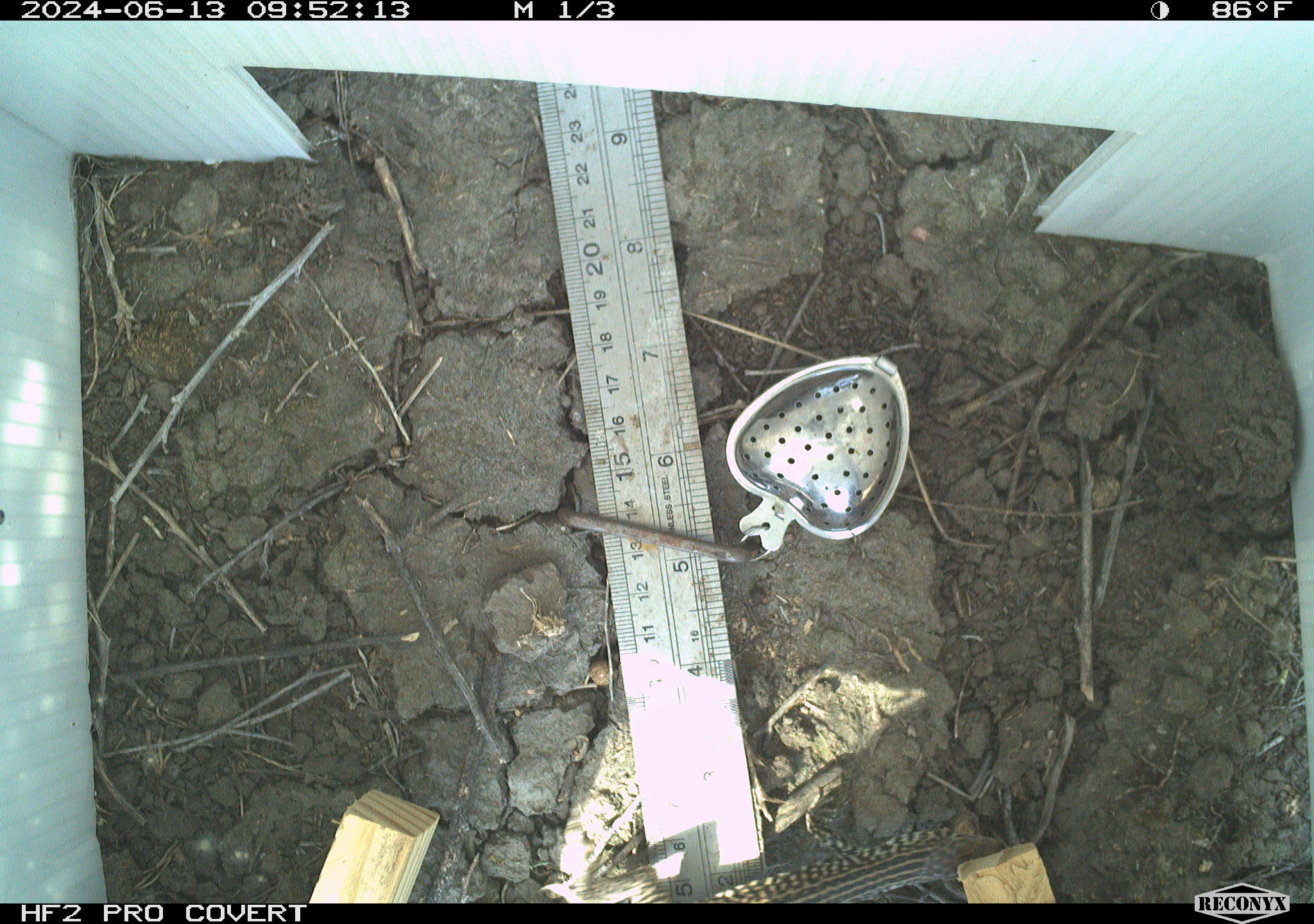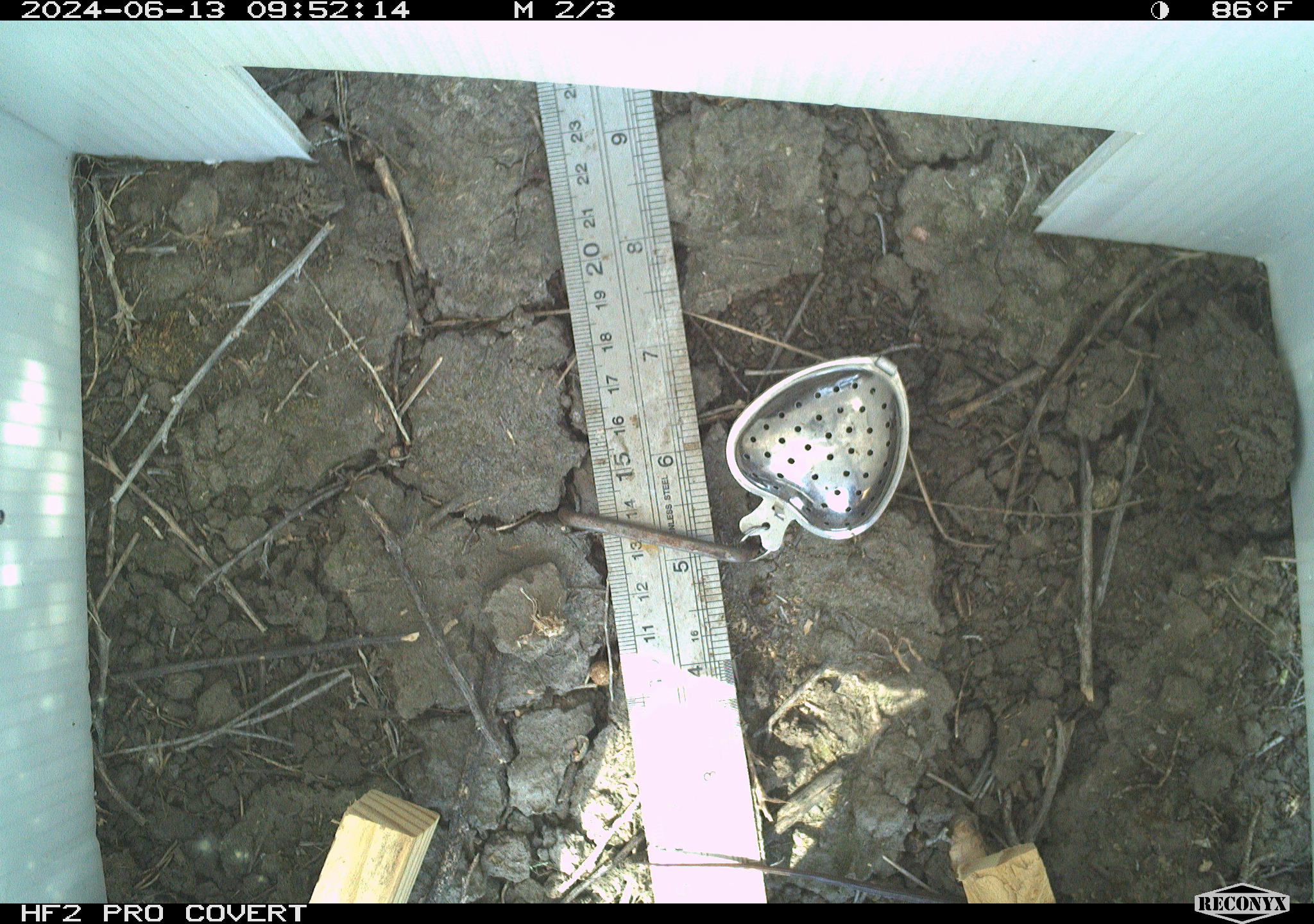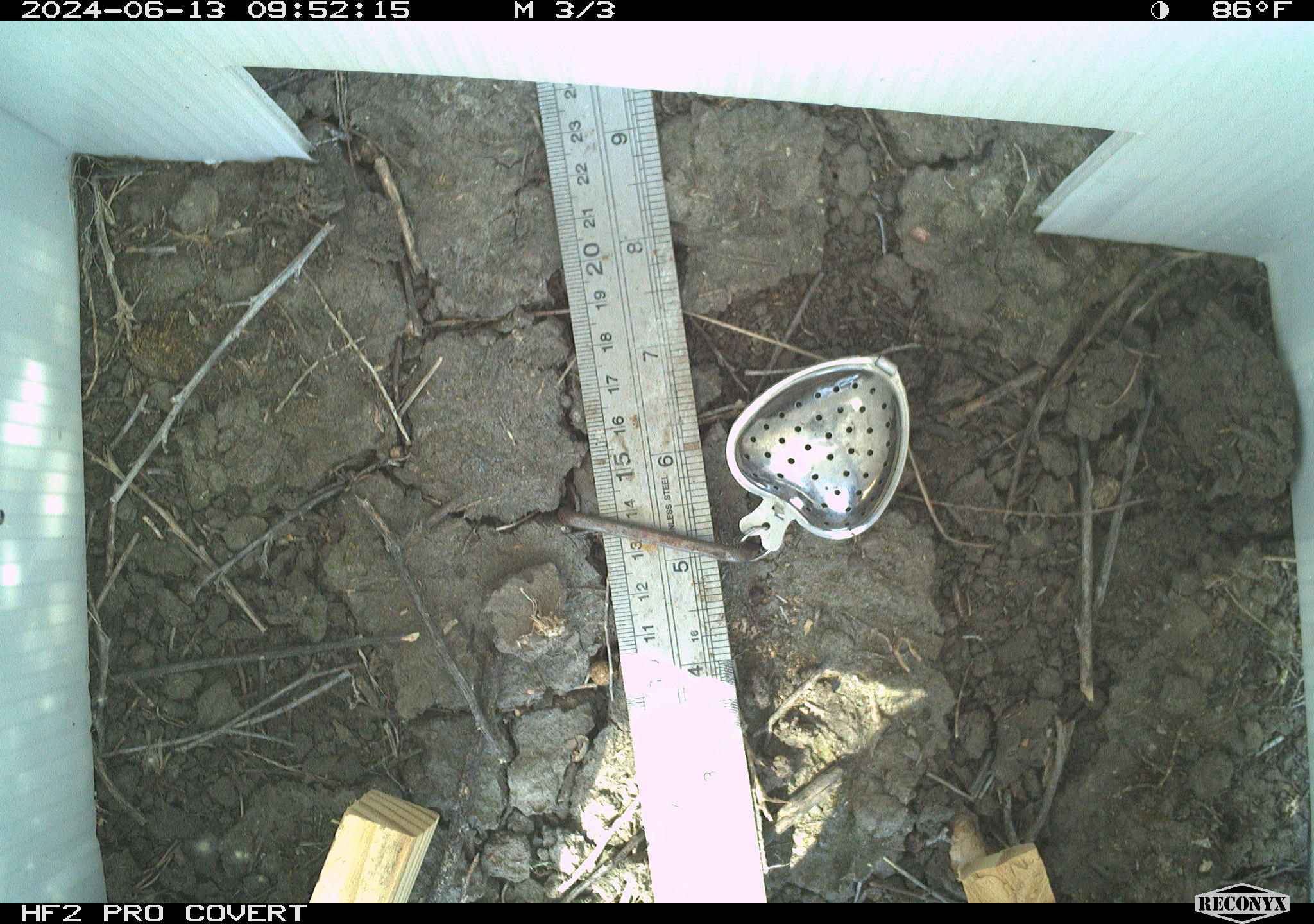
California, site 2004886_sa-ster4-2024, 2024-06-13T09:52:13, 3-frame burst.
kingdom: Animalia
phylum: Chordata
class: Reptilia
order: Squamata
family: Teiidae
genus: Aspidoscelis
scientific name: Aspidoscelis tigris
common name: western whiptail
Western whiptail (Aspidoscelis tigris).